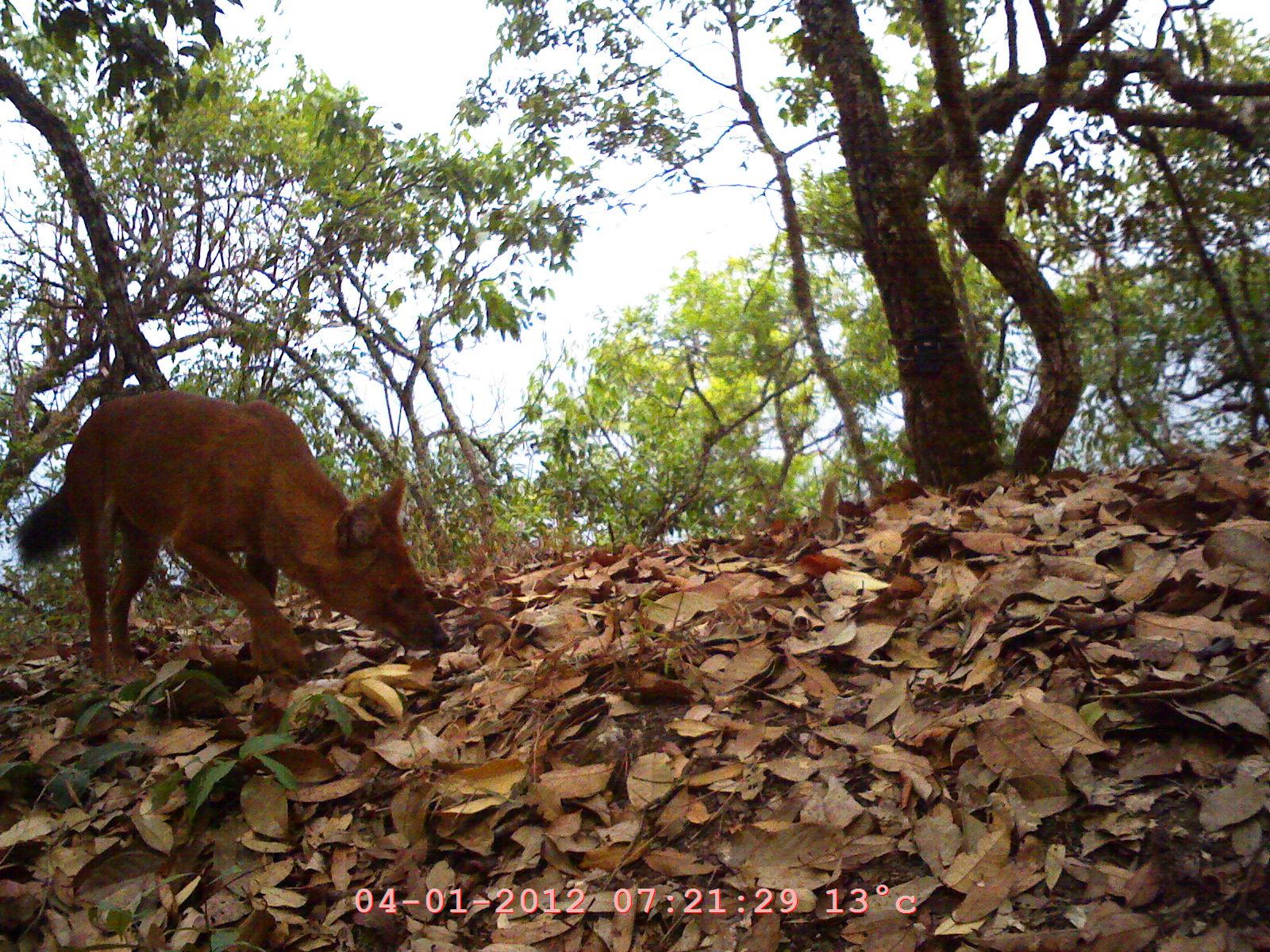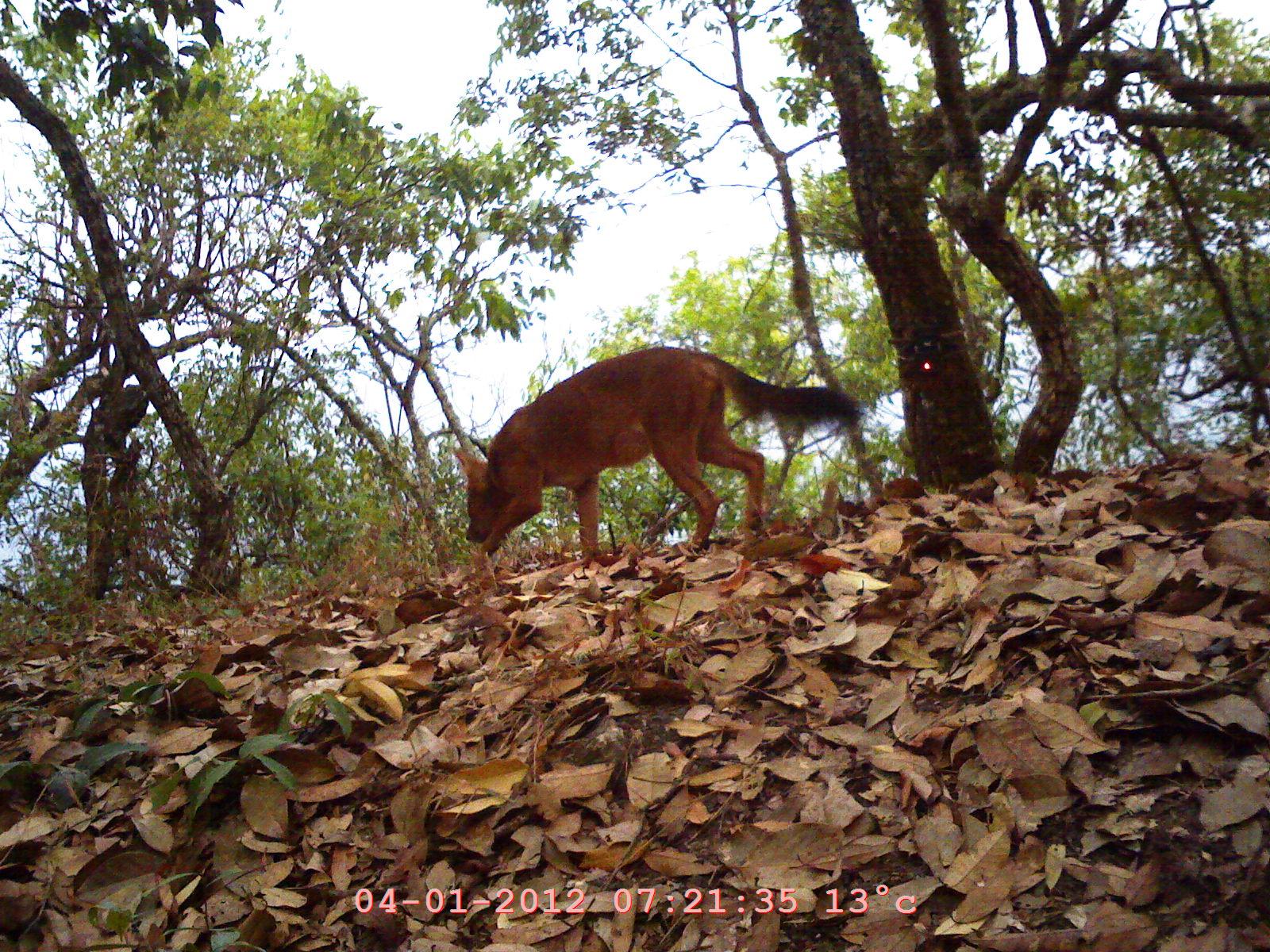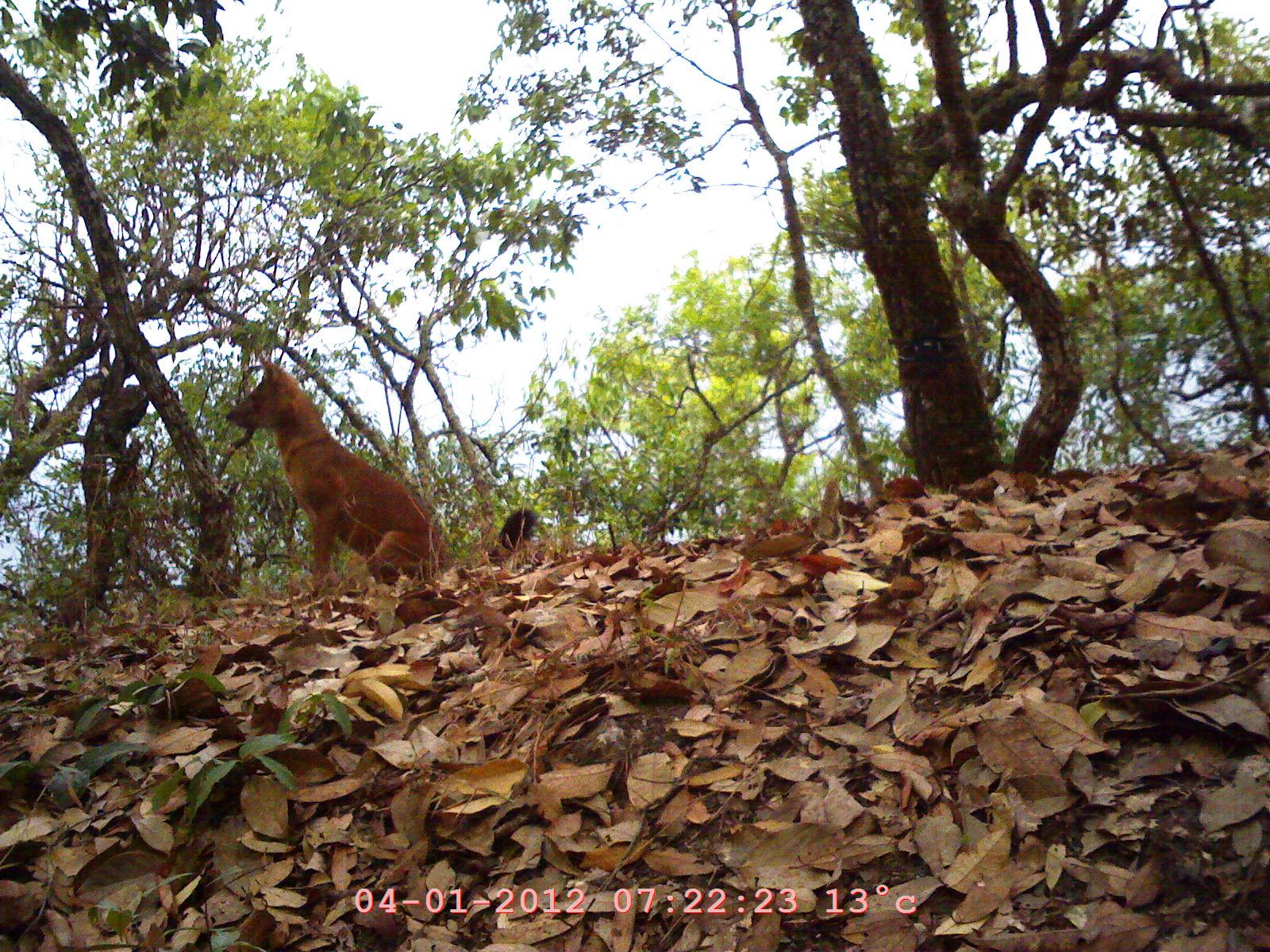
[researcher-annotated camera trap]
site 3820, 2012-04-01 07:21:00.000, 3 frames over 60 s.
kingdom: Animalia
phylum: Chordata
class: Mammalia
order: Carnivora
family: Canidae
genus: Cuon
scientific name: Cuon alpinus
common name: dhole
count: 1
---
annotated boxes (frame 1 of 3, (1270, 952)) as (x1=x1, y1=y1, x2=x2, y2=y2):
cuon alpinus: (x1=14, y1=382, x2=451, y2=682)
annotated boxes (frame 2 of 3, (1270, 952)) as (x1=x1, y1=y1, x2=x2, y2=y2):
cuon alpinus: (x1=452, y1=340, x2=863, y2=567)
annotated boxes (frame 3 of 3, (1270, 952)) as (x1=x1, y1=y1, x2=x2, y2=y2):
cuon alpinus: (x1=223, y1=356, x2=537, y2=600)